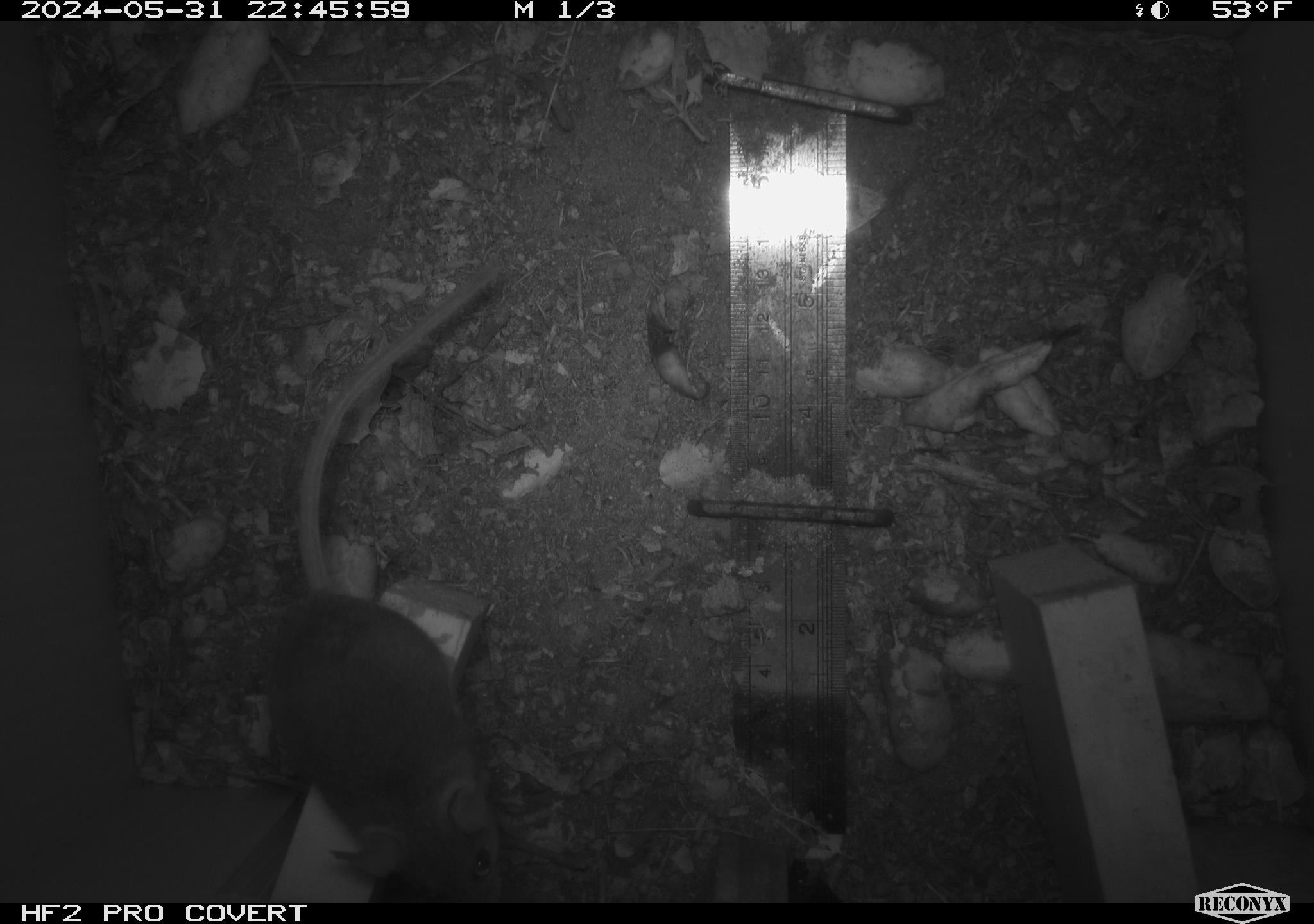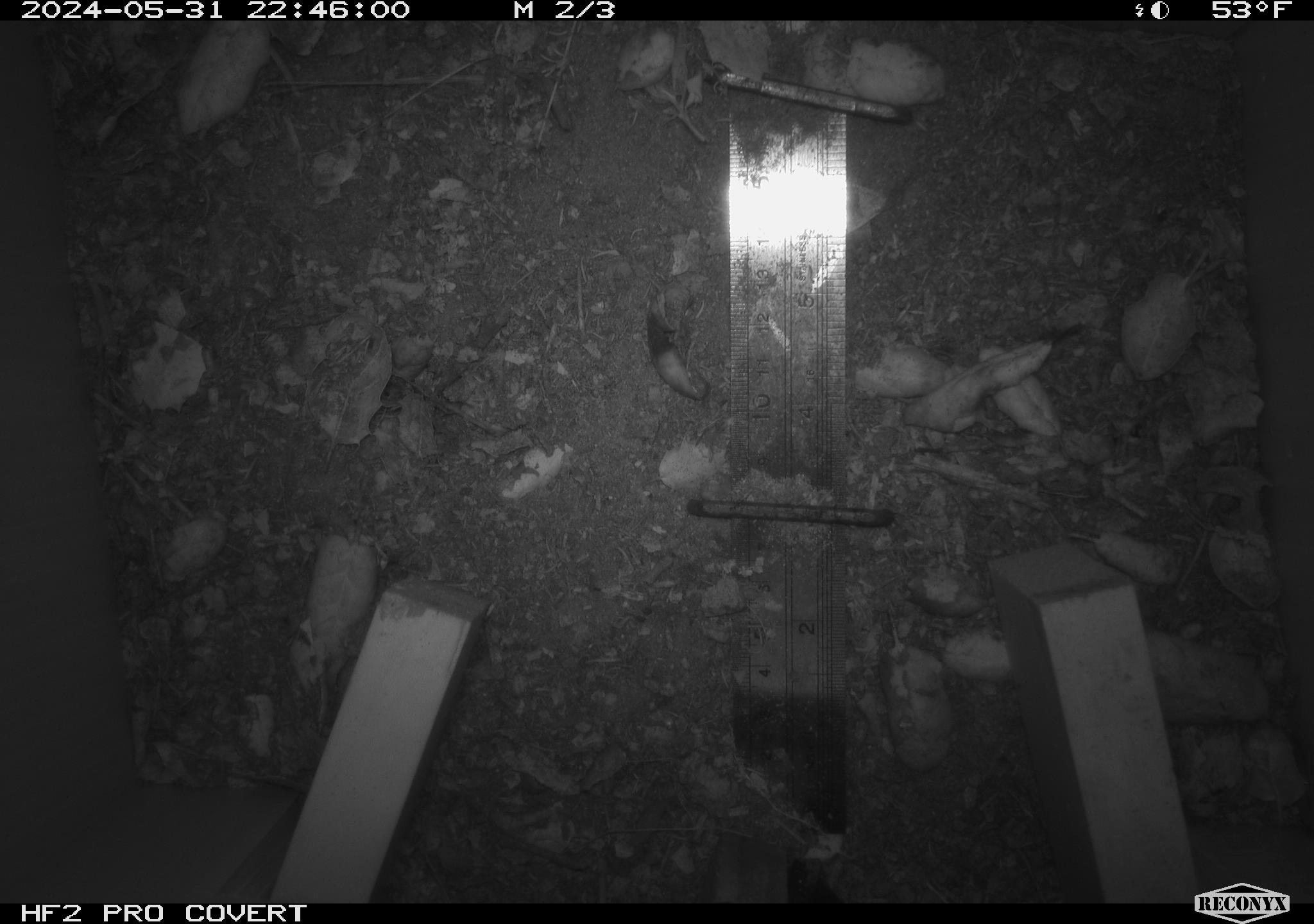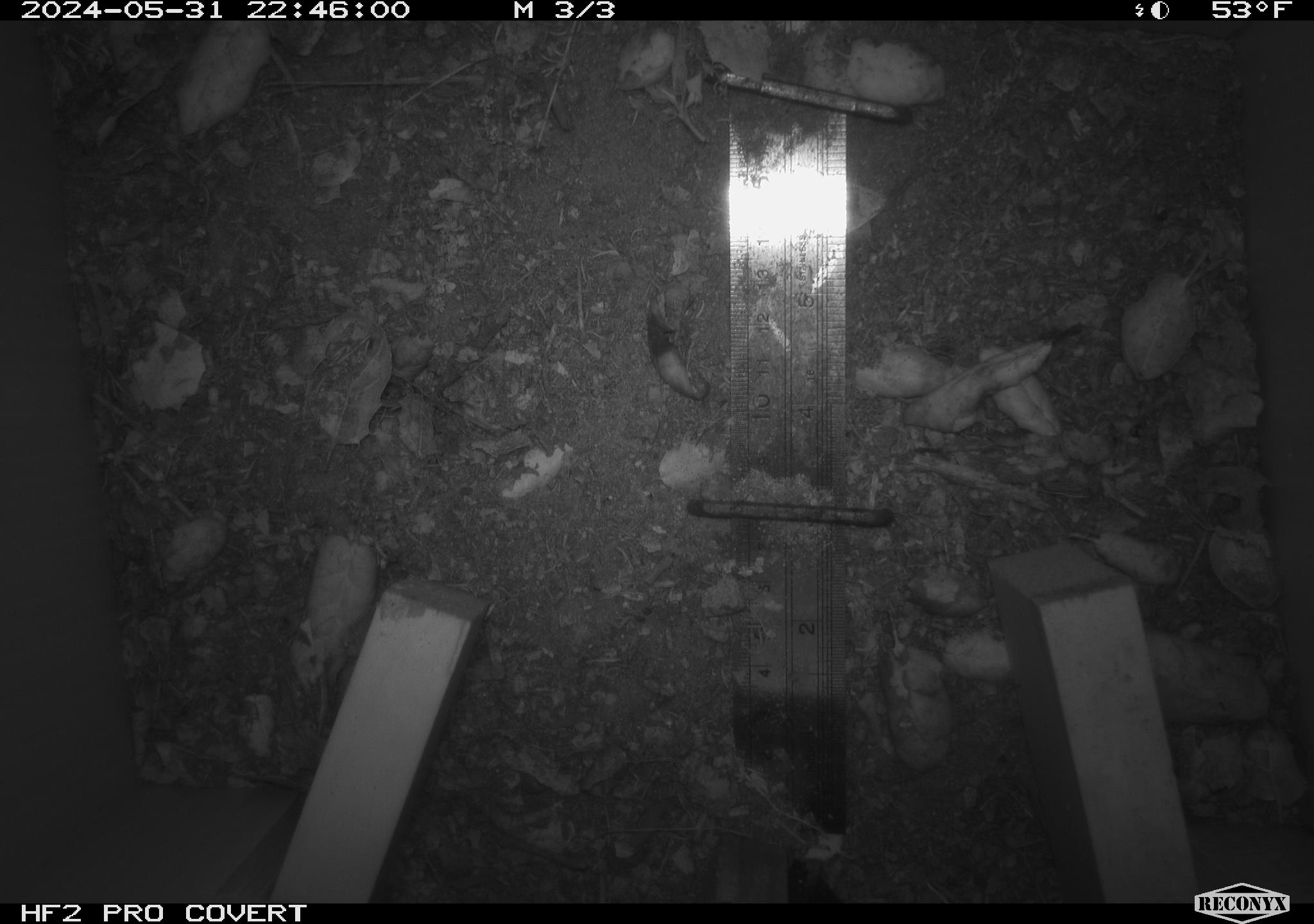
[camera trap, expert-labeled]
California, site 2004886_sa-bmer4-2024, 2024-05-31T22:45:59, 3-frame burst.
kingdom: Animalia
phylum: Chordata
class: Mammalia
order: Rodentia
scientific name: Rodentia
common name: mouse species